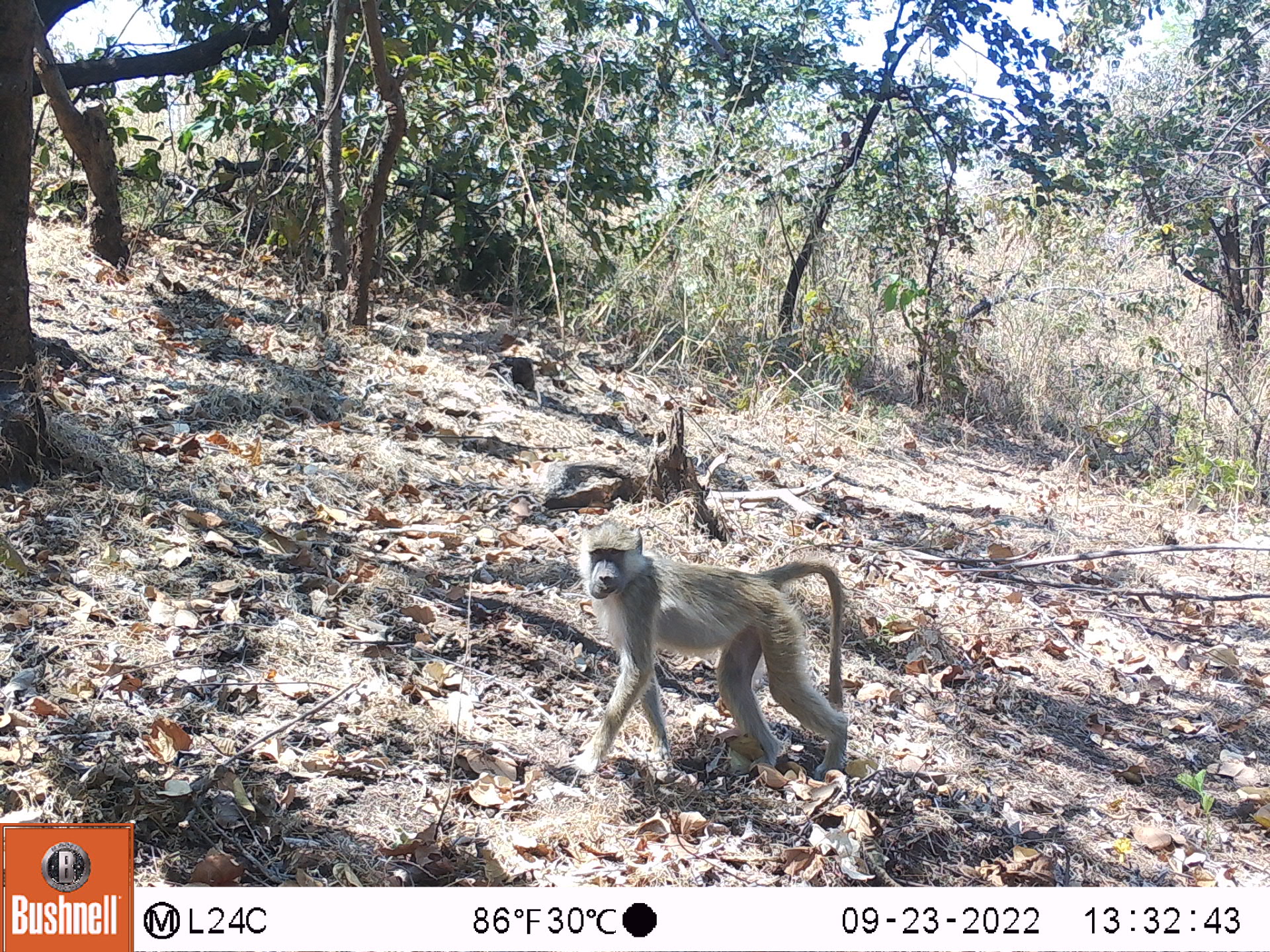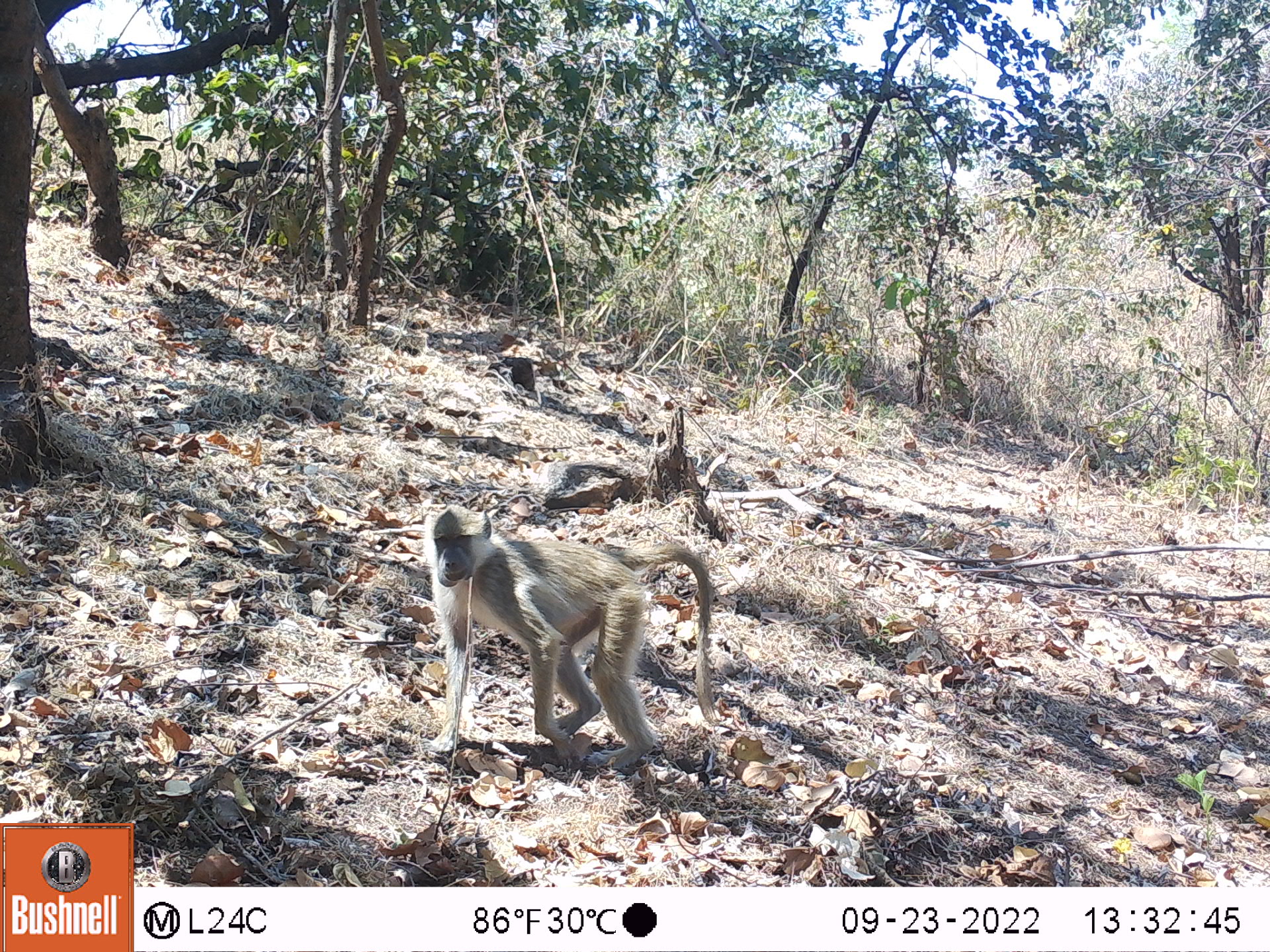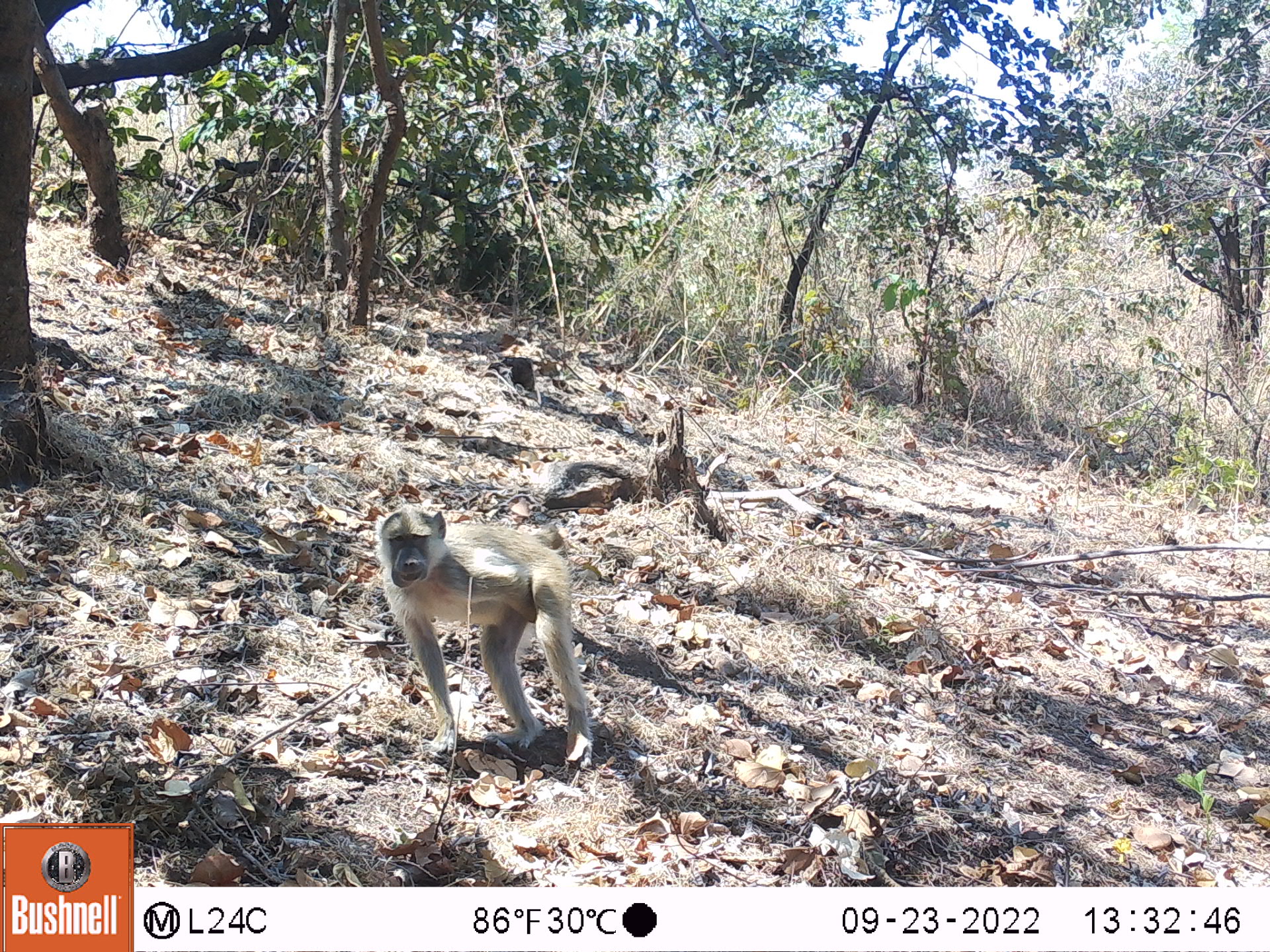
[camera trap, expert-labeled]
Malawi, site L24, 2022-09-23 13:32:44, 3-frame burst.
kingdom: Animalia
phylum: Chordata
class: Mammalia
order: Primates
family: Cercopithecidae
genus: Papio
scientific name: Papio cynocephalus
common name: yellow baboon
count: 1